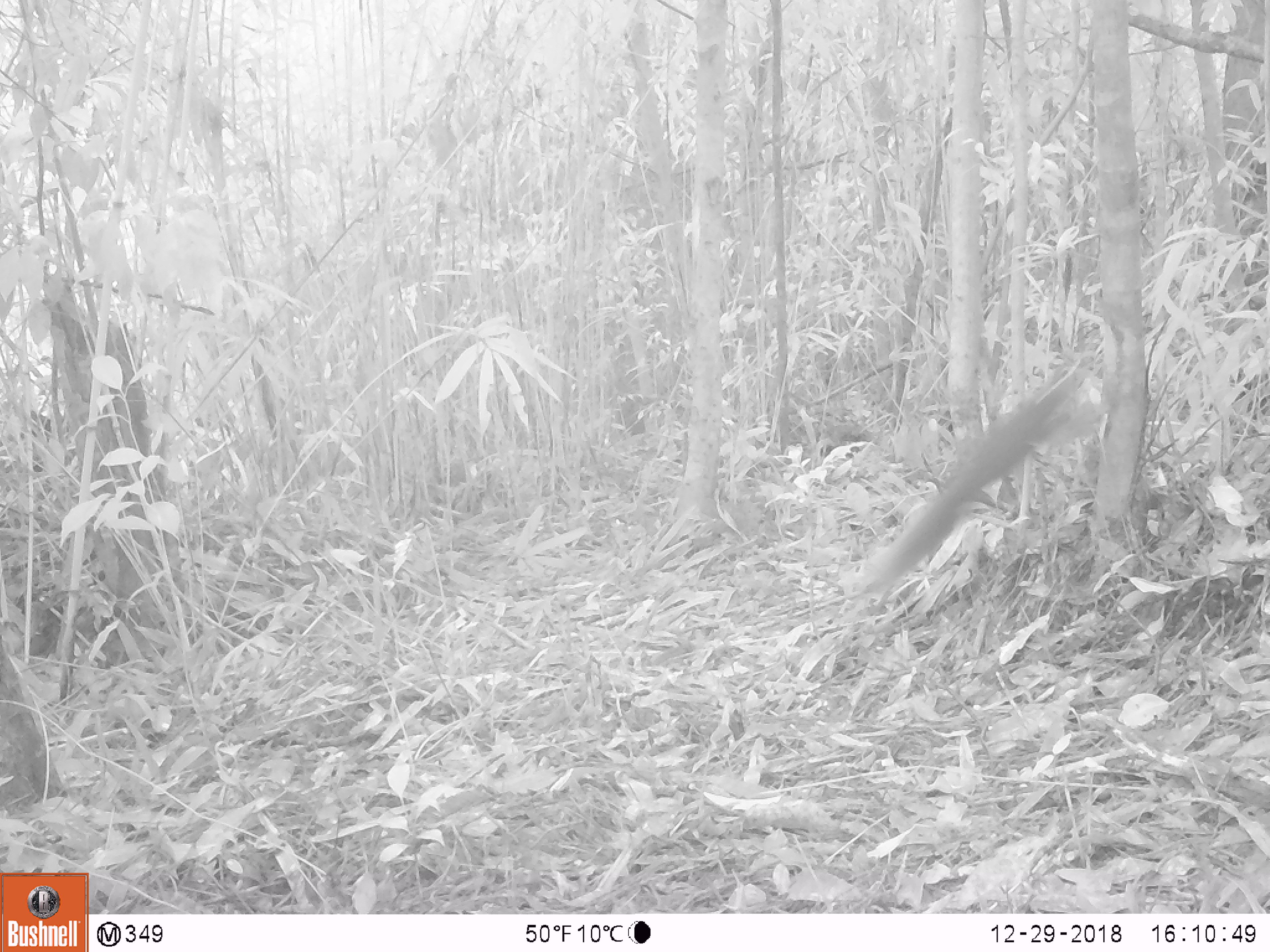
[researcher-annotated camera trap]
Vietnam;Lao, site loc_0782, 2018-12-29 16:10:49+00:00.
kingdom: Animalia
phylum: Chordata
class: Mammalia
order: Rodentia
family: Sciuridae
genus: Callosciurus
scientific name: Callosciurus erythraeus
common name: pallas's squirrel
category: pallass squirrel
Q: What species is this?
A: Pallass squirrel (pallas's squirrel) (Callosciurus erythraeus).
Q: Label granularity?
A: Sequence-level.